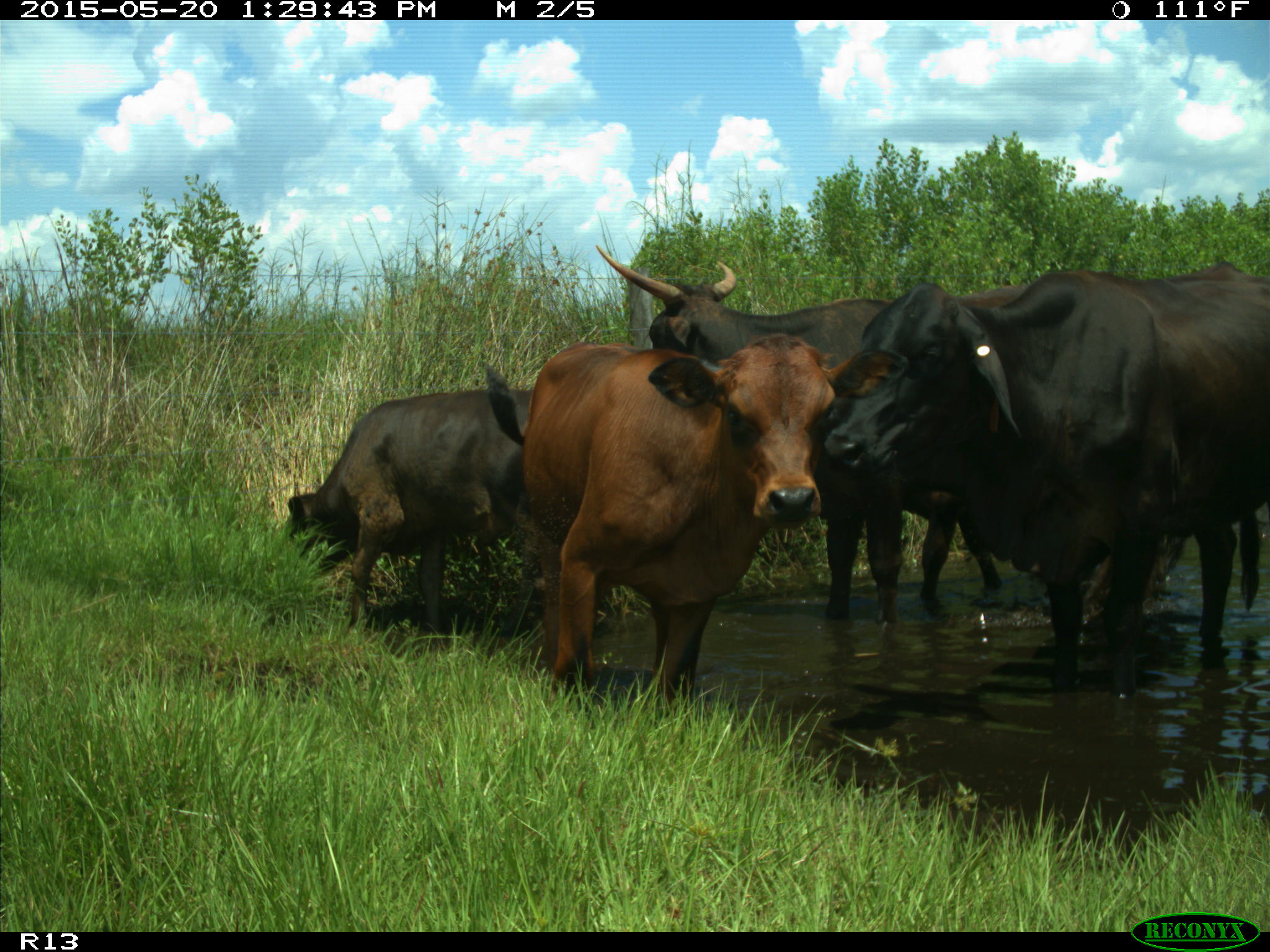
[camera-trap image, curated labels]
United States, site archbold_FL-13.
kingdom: Animalia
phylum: Chordata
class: Mammalia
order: Artiodactyla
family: Bovidae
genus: Bos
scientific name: Bos taurus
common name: domestic cow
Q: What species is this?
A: Bos taurus (domestic cow).